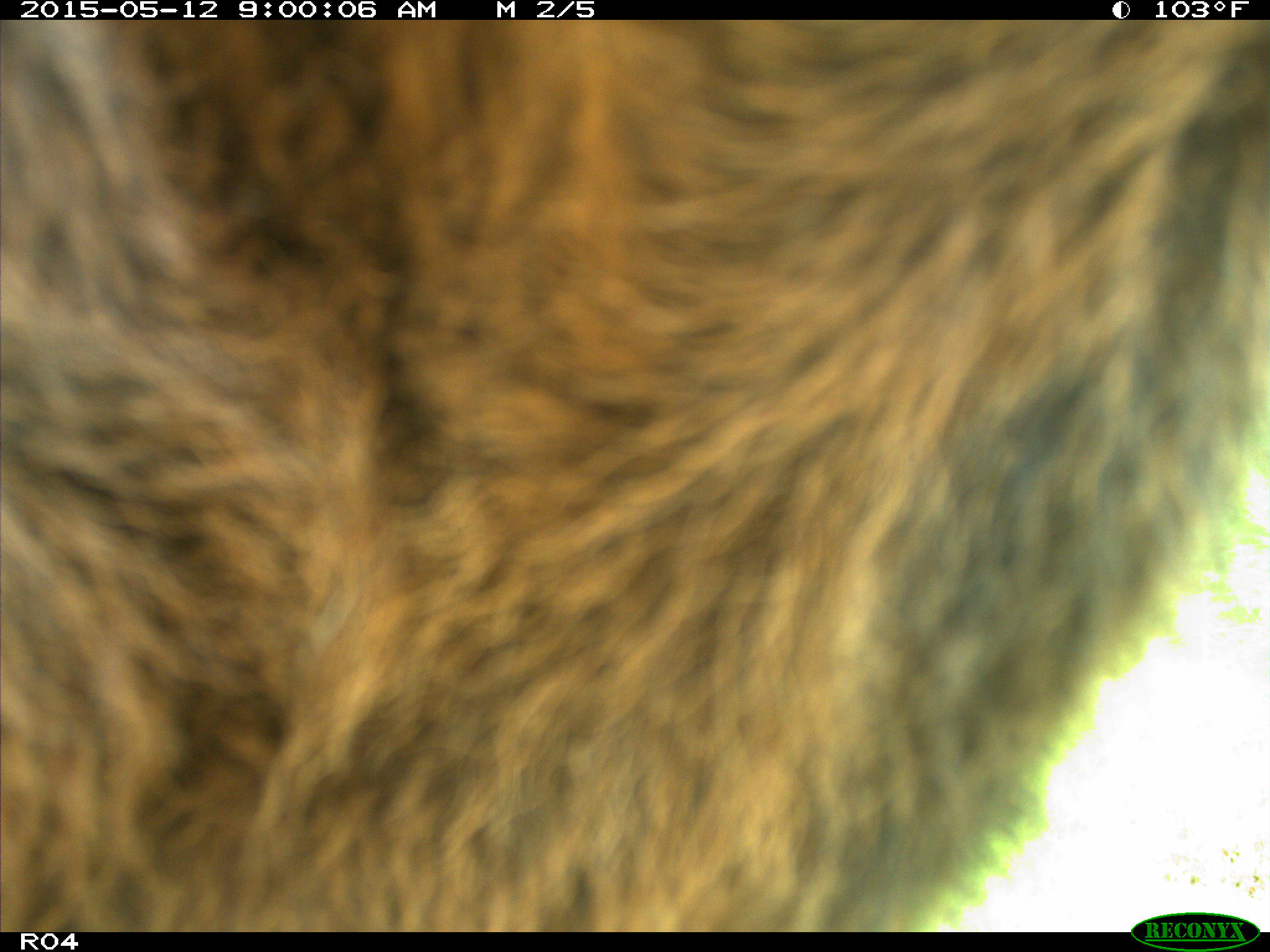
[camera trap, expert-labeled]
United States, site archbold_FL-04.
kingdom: Animalia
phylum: Chordata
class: Mammalia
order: Artiodactyla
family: Bovidae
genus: Bos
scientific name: Bos taurus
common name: domestic cow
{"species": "Bos taurus (domestic cow)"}